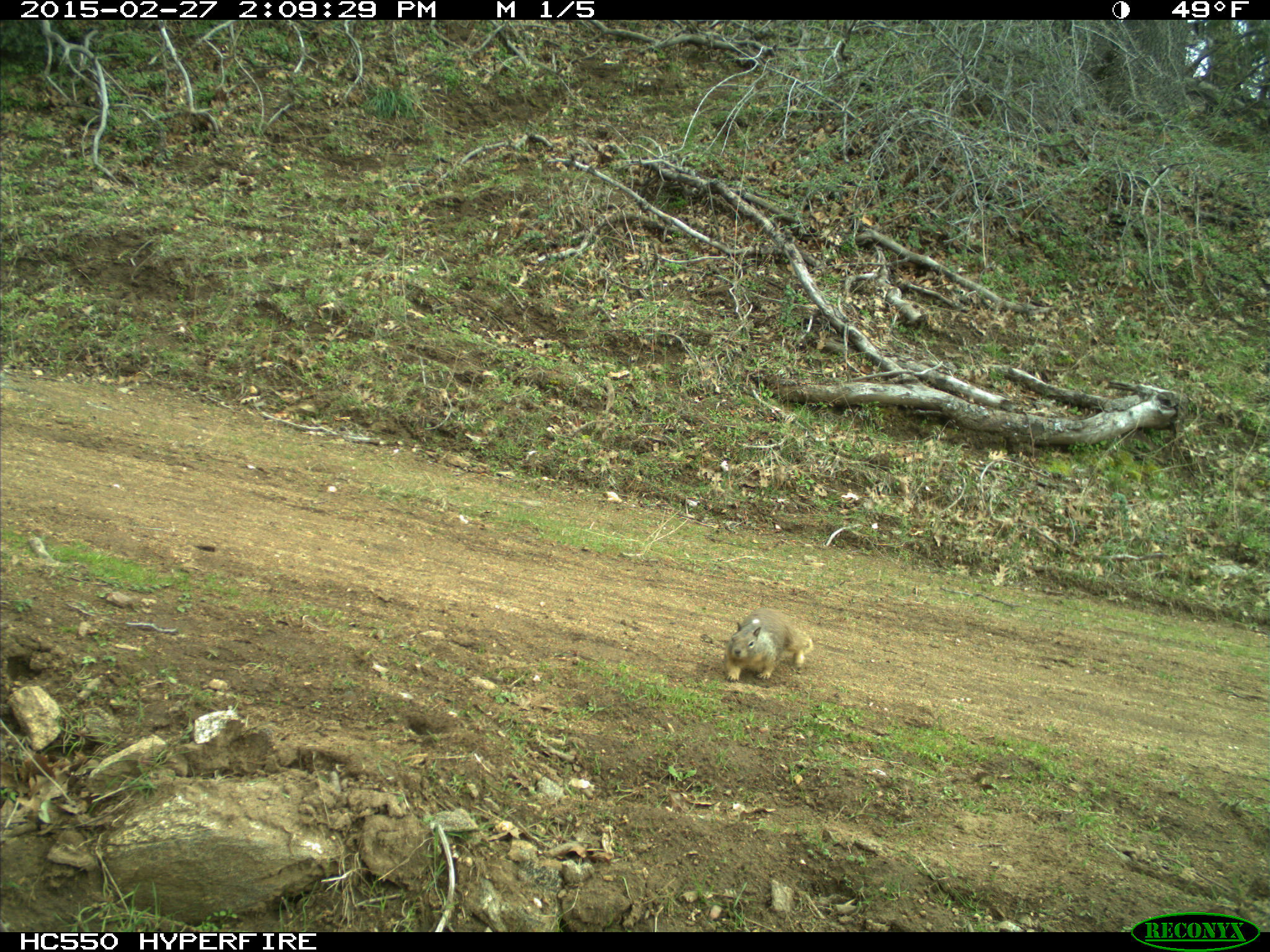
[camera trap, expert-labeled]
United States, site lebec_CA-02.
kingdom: Animalia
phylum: Chordata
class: Mammalia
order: Rodentia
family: Sciuridae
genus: Otospermophilus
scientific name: Otospermophilus beecheyi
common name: california ground squirrel